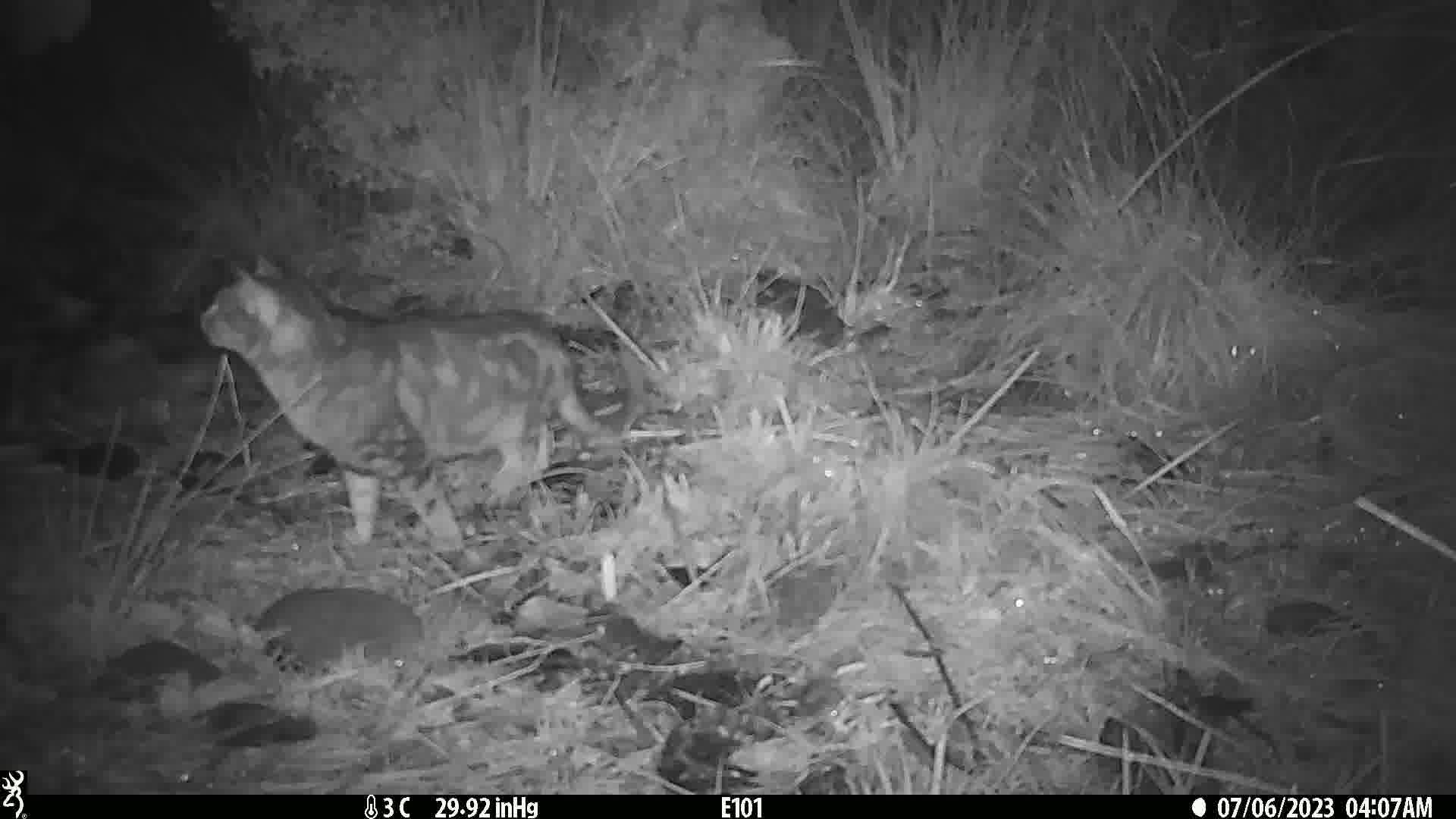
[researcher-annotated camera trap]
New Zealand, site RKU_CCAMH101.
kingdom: Animalia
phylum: Chordata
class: Mammalia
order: Carnivora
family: Felidae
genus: Felis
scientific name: Felis catus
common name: domestic cat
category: cat